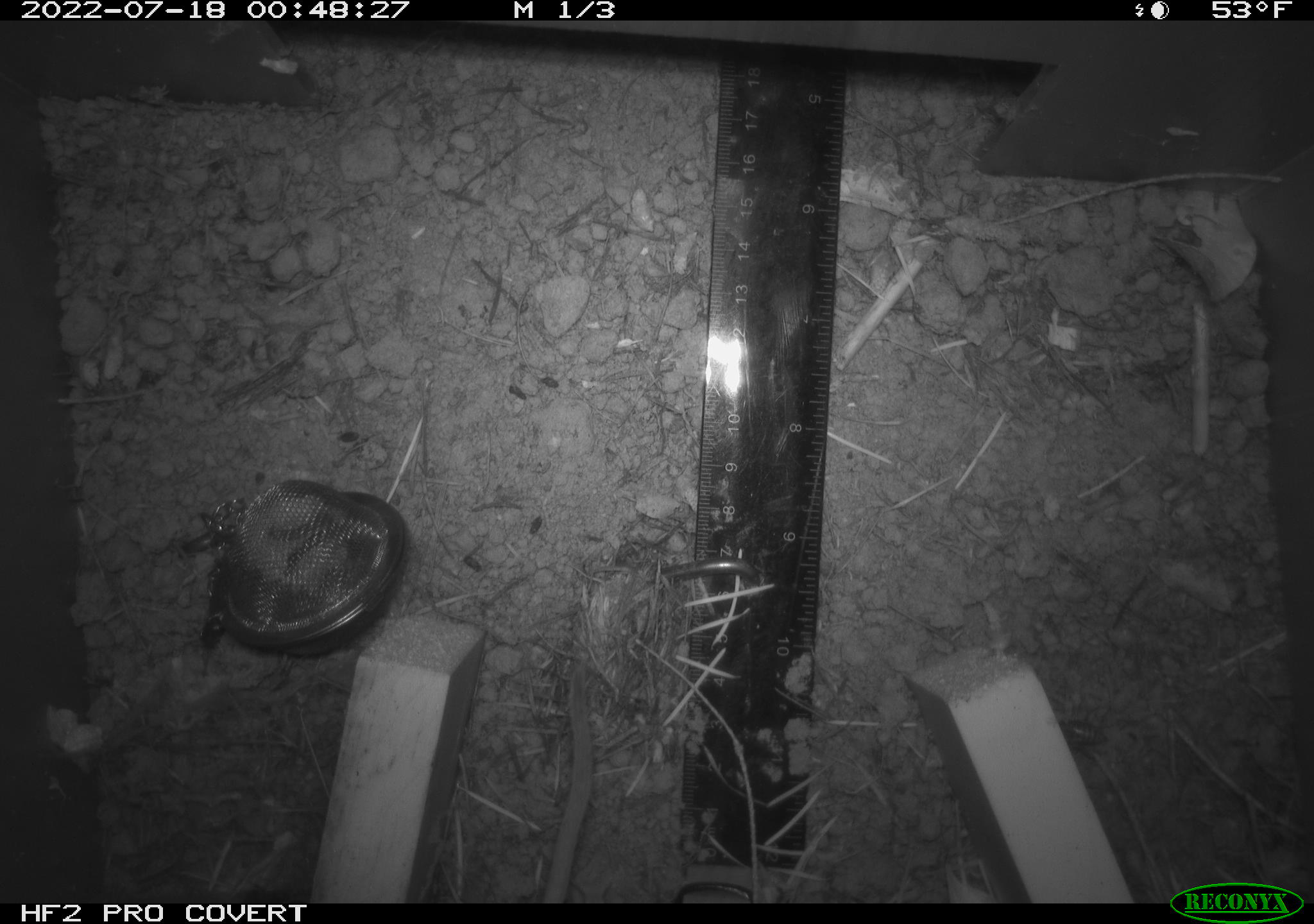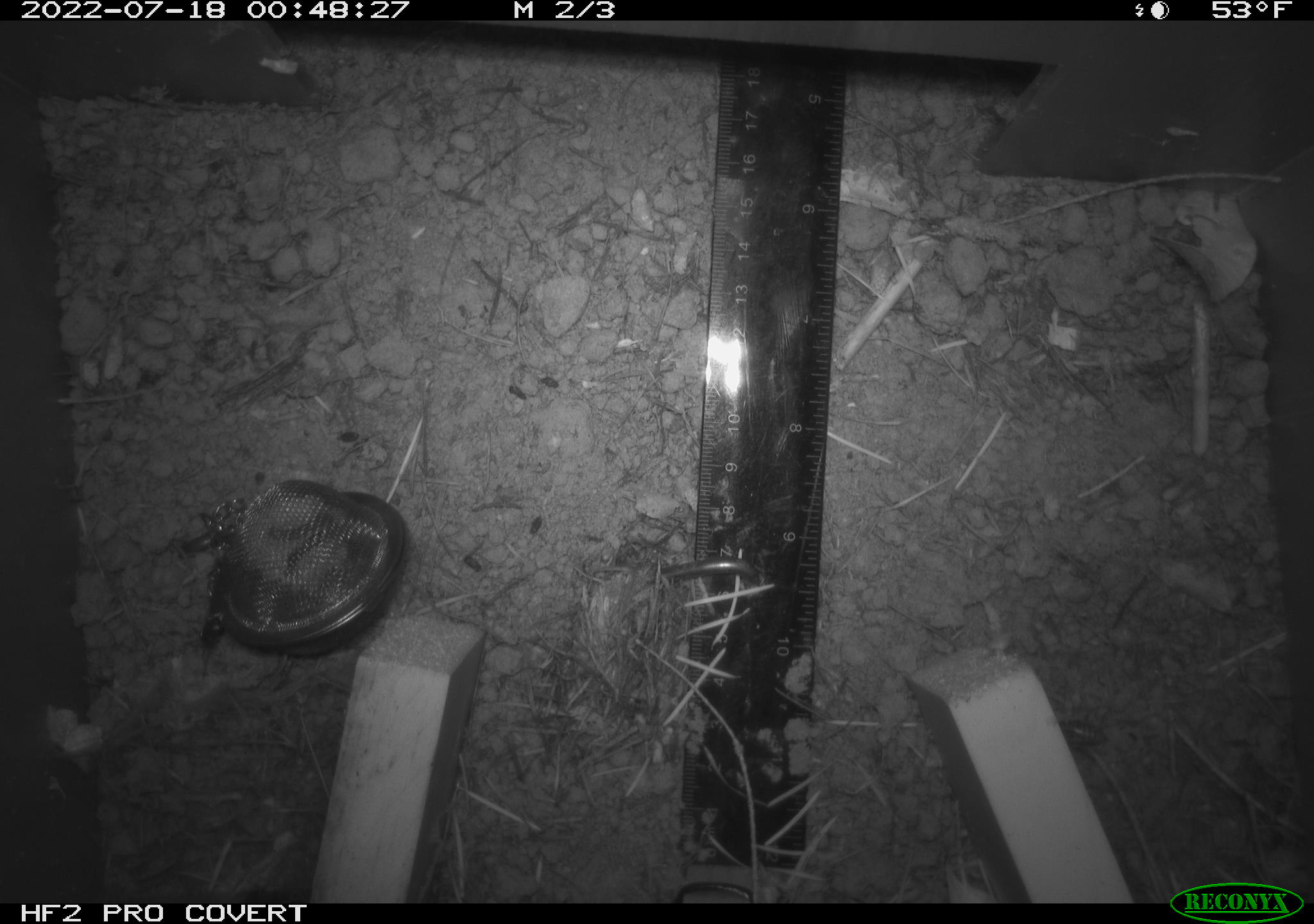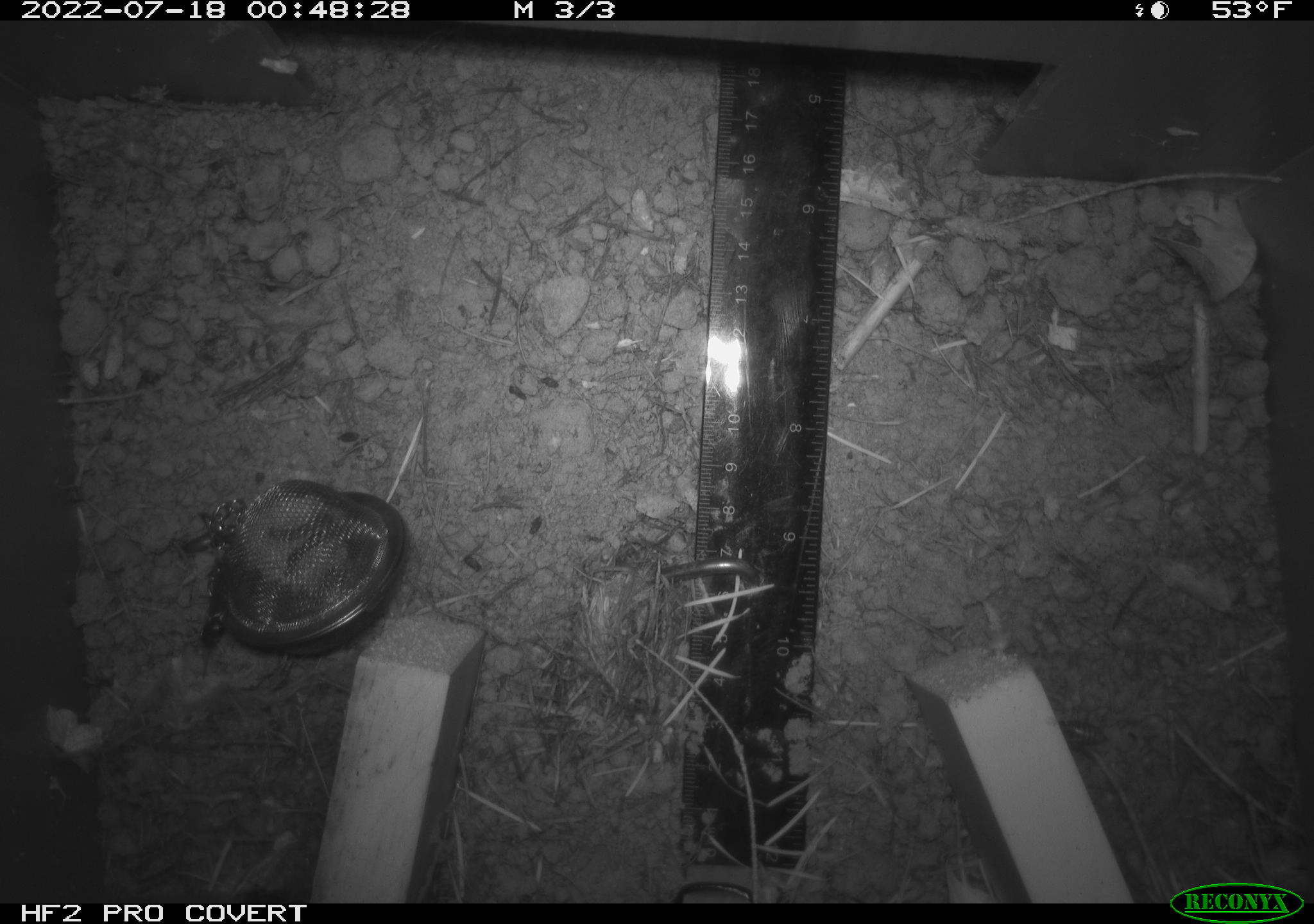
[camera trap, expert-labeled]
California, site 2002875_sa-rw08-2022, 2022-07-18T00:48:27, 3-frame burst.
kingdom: Animalia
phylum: Chordata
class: Mammalia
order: Rodentia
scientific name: Rodentia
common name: mouse species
Mouse species (Rodentia).